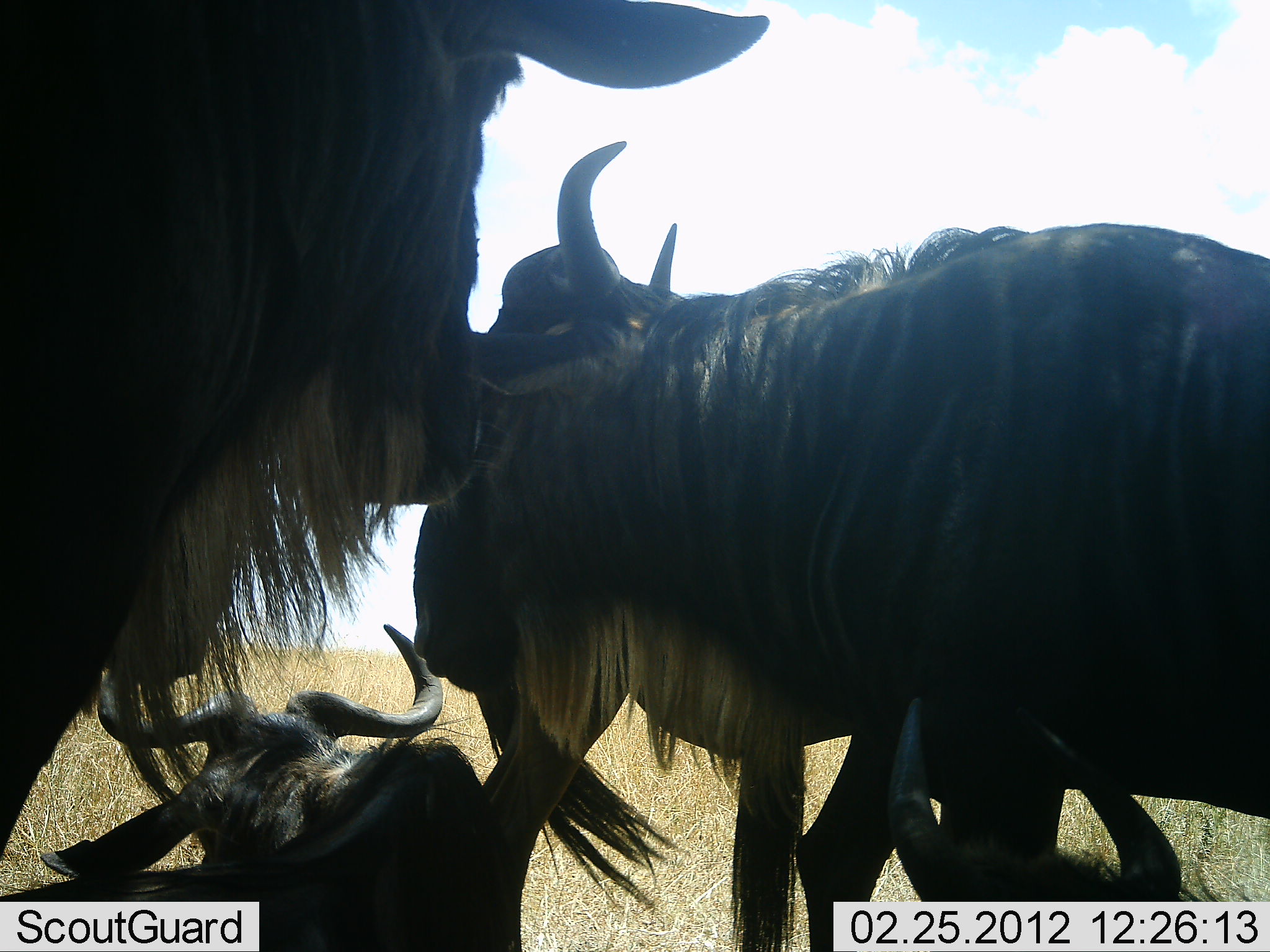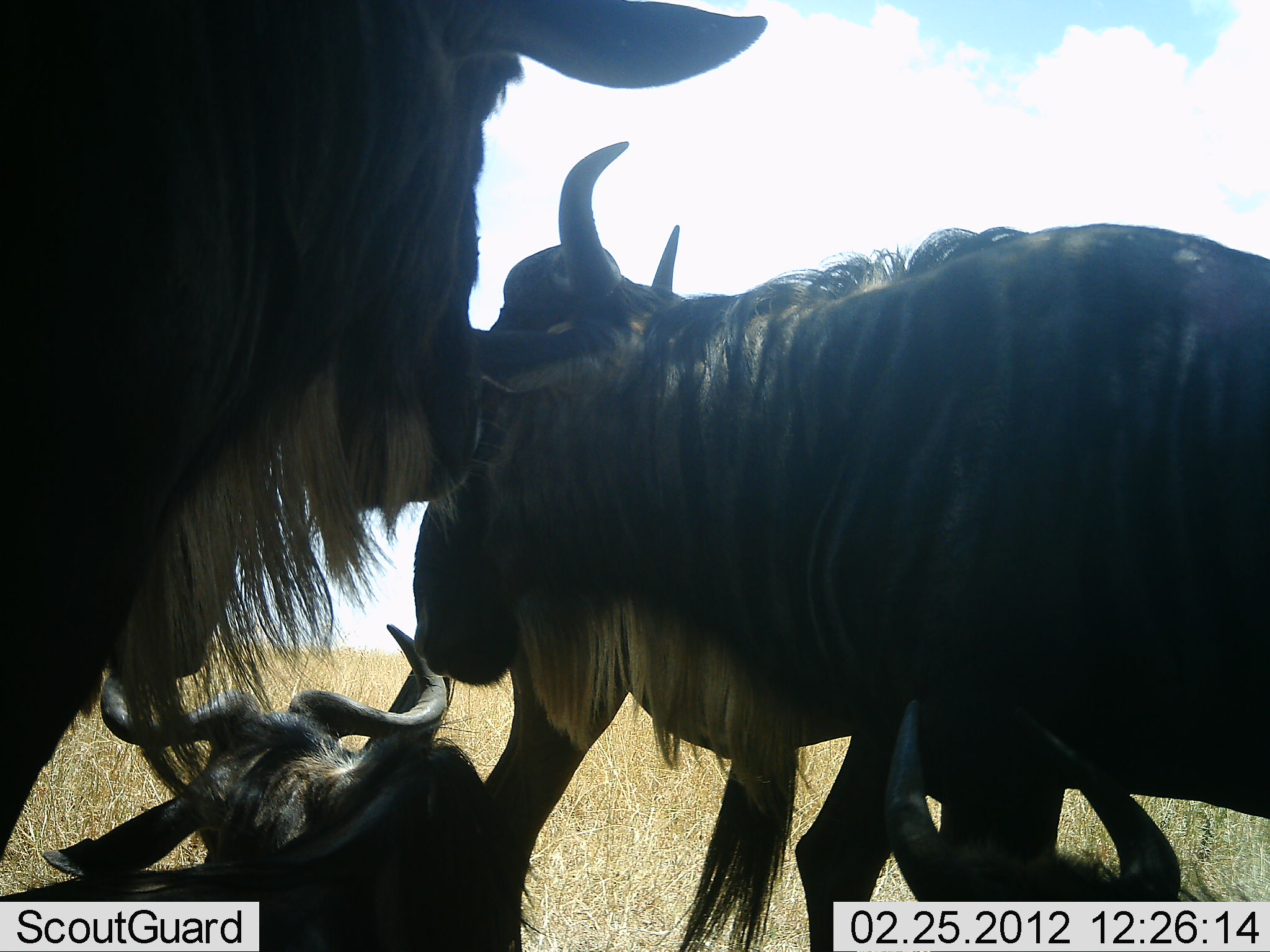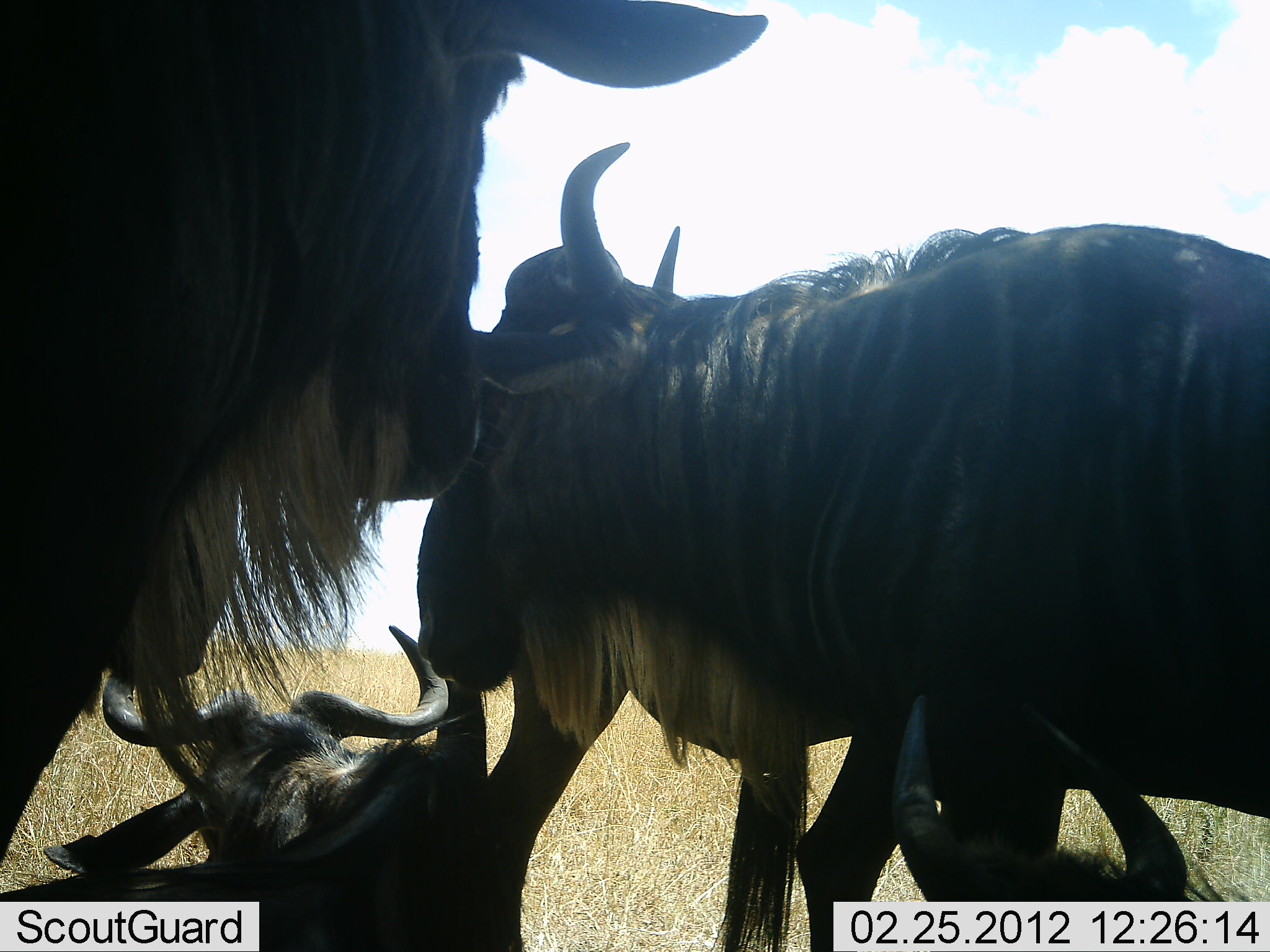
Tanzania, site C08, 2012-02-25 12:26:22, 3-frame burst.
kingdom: Animalia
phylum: Chordata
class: Mammalia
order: Artiodactyla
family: Bovidae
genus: Connochaetes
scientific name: Connochaetes taurinus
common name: blue wildebeest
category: wildebeest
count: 4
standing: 95%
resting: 95%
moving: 5%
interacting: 16%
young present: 0%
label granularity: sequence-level